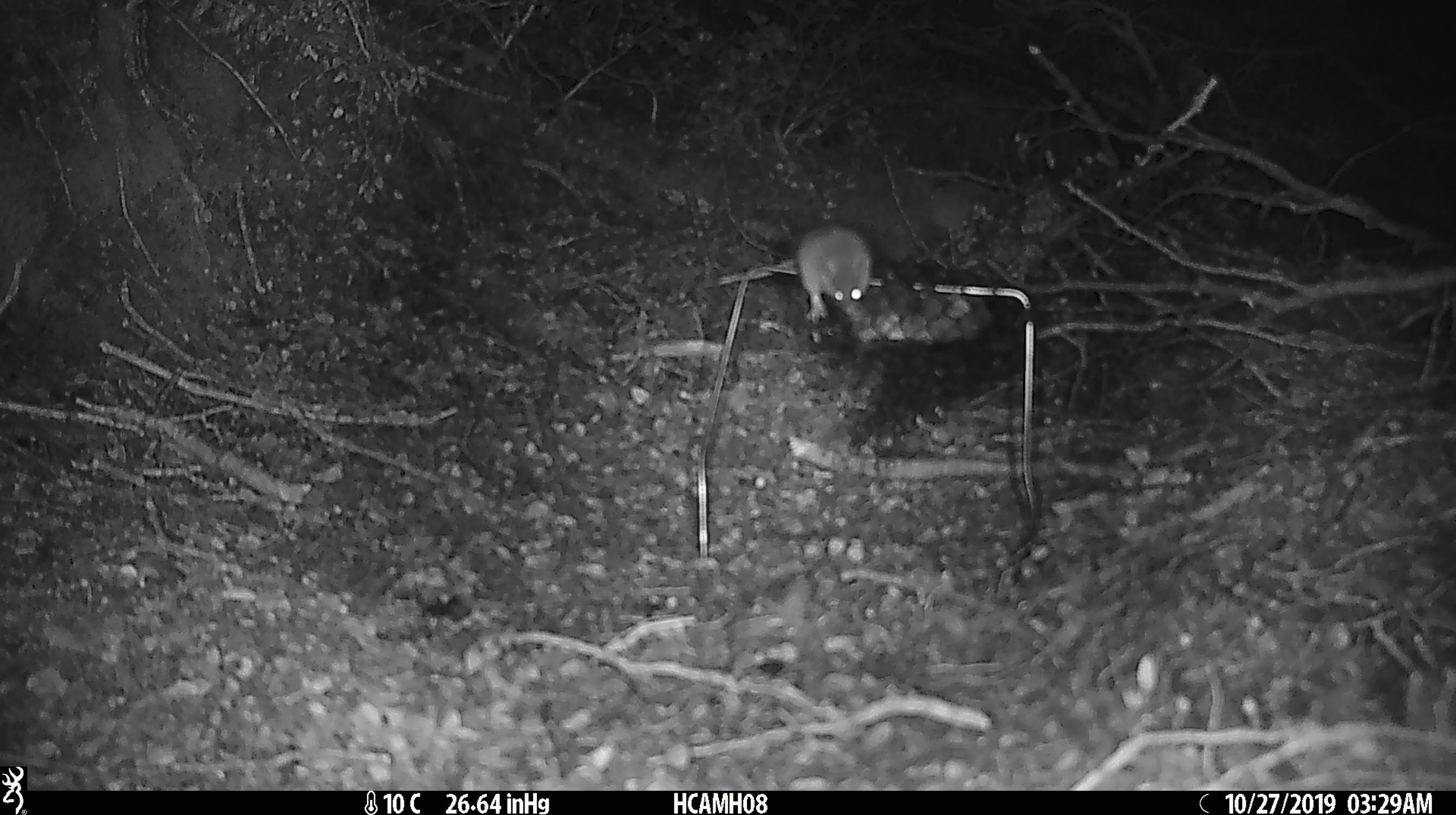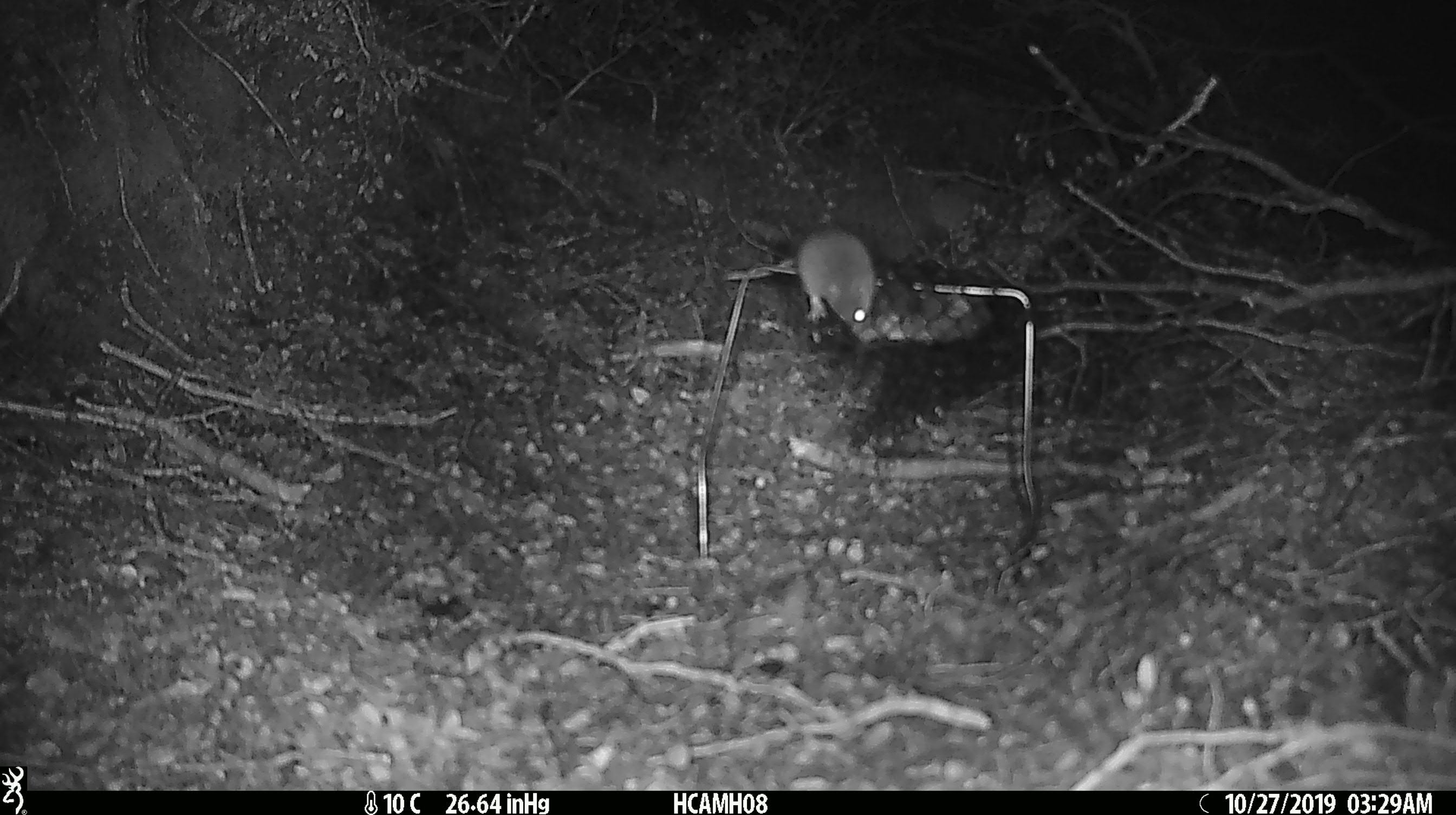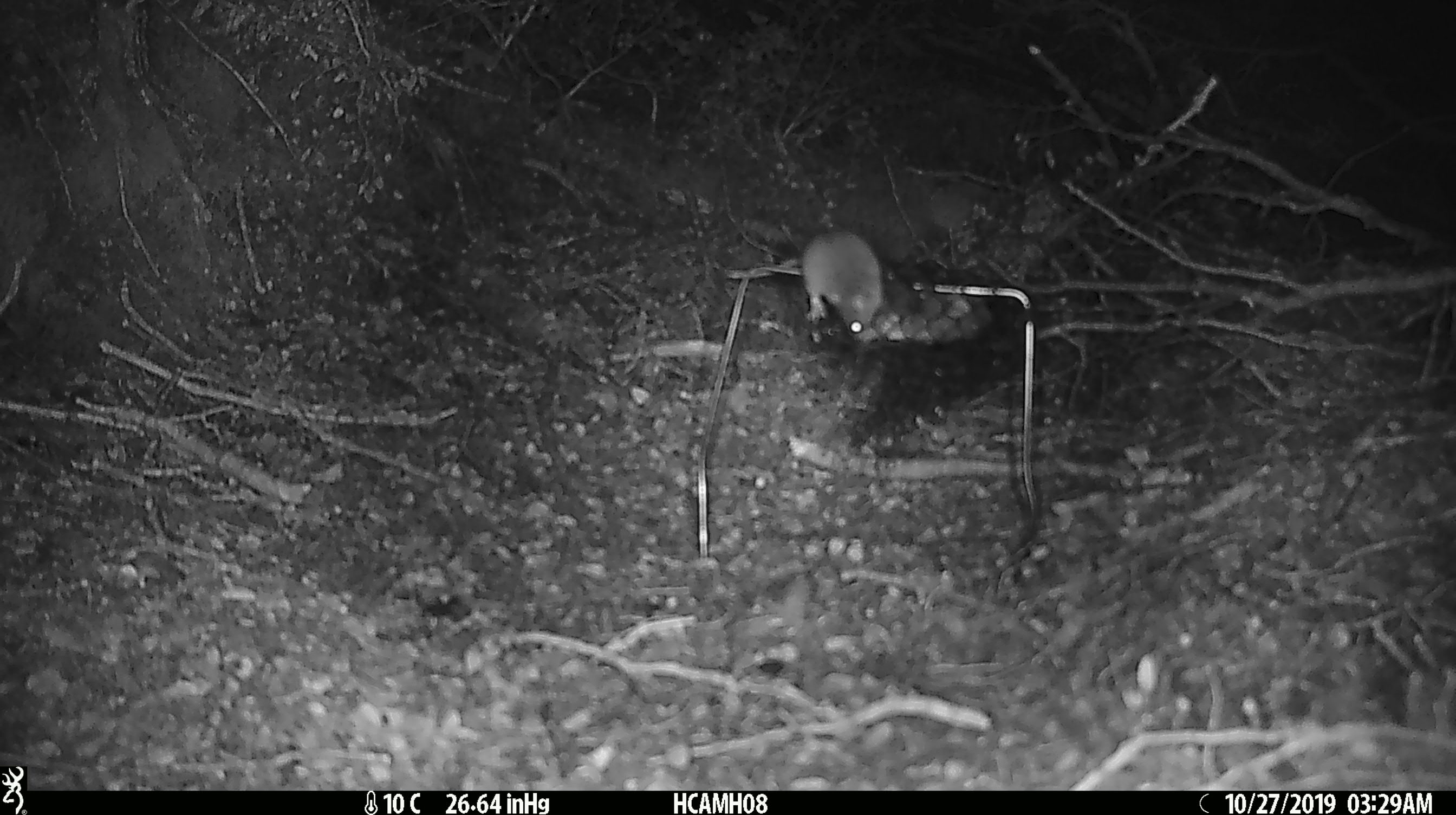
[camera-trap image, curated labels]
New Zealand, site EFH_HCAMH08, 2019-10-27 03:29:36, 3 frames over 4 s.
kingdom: Animalia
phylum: Chordata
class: Mammalia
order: Rodentia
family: Muridae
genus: Mus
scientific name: Mus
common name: mouse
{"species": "mouse (Mus)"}